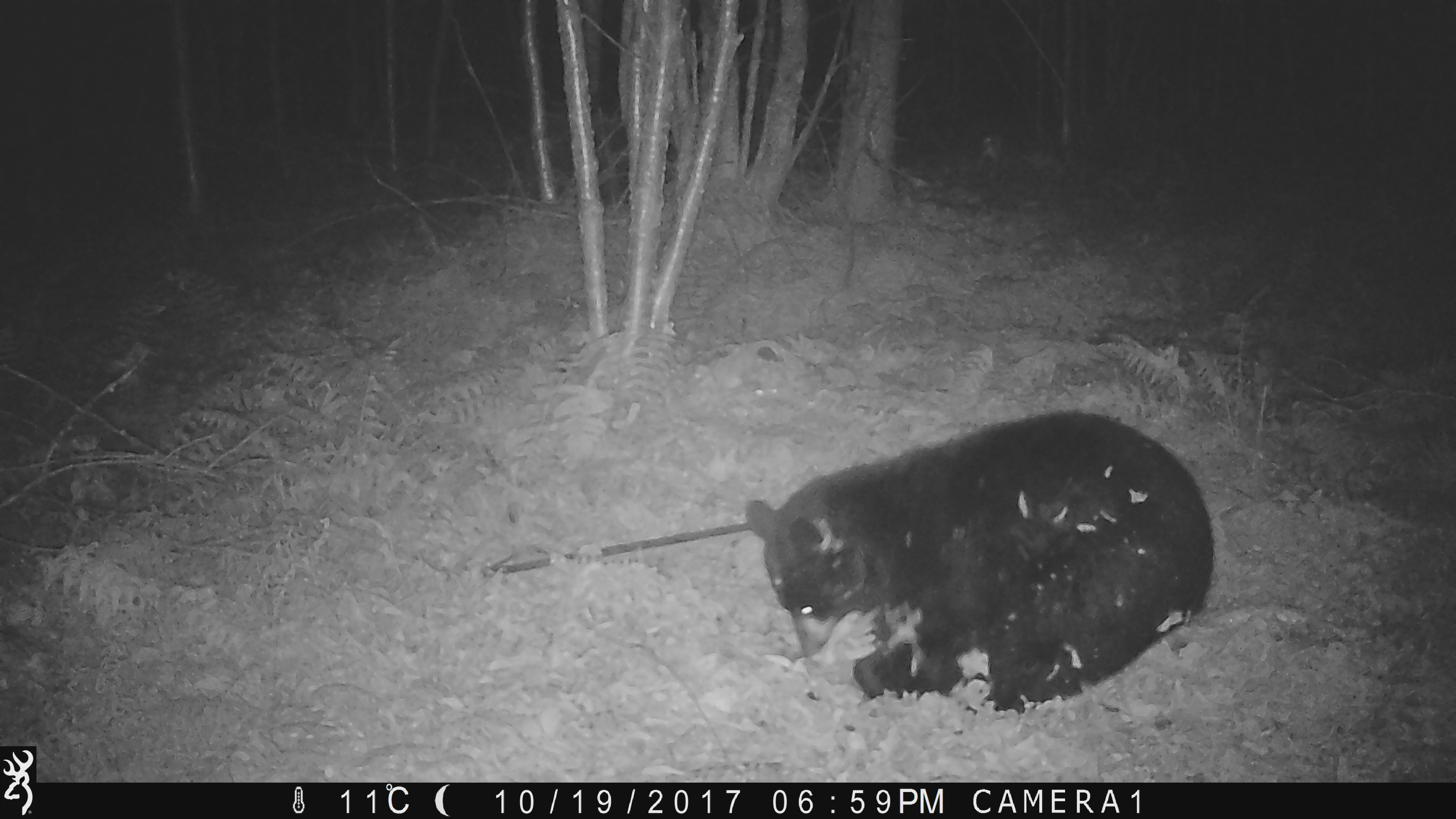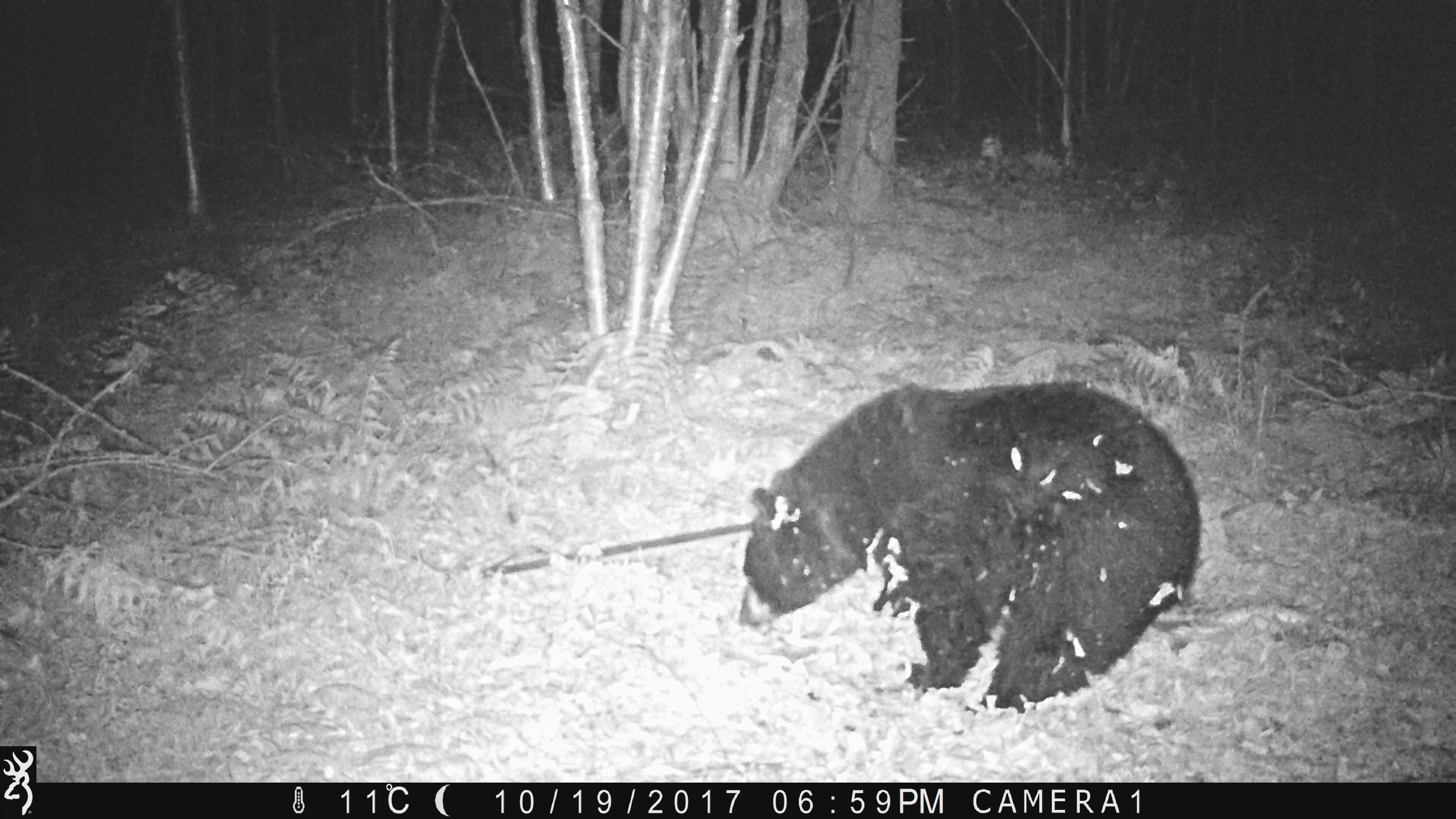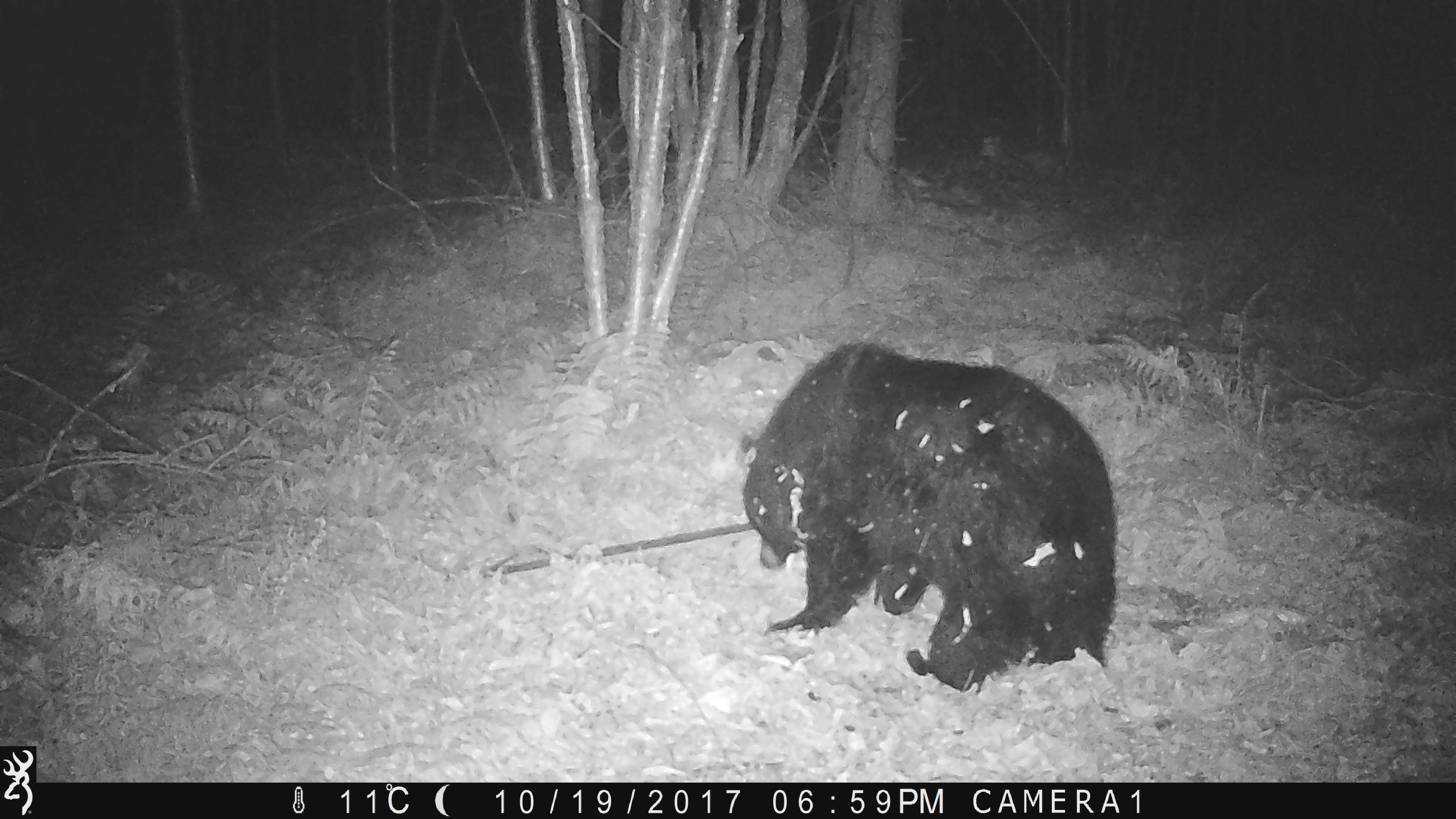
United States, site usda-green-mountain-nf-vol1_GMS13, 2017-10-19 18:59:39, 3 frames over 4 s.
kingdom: Animalia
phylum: Chordata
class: Mammalia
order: Carnivora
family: Ursidae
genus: Ursus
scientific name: Ursus americanus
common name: black bear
Black bear (Ursus americanus).